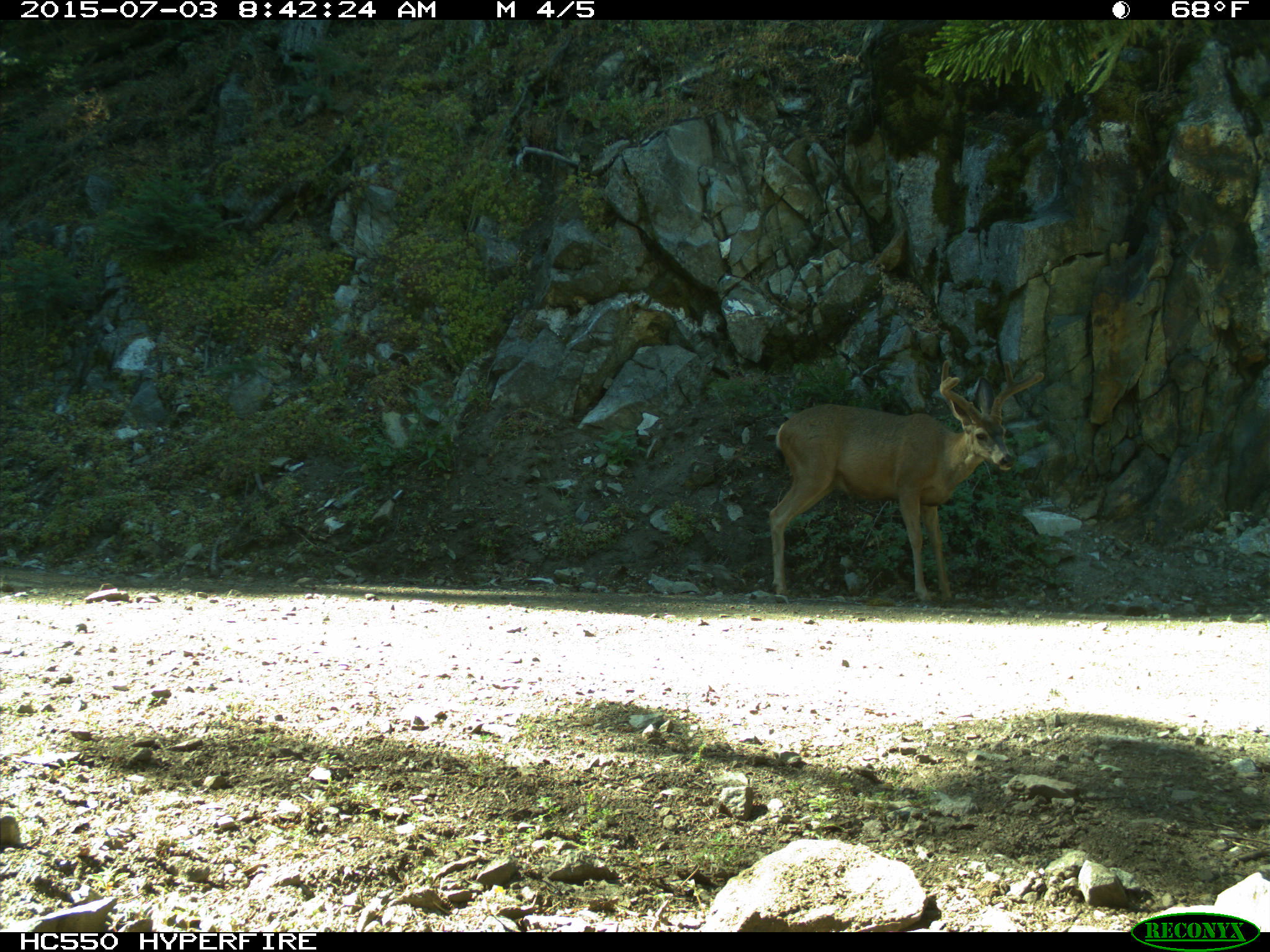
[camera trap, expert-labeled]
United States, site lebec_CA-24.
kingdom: Animalia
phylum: Chordata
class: Mammalia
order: Artiodactyla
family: Cervidae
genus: Odocoileus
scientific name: Odocoileus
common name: deer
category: unidentified deer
Unidentified deer (deer) (Odocoileus).